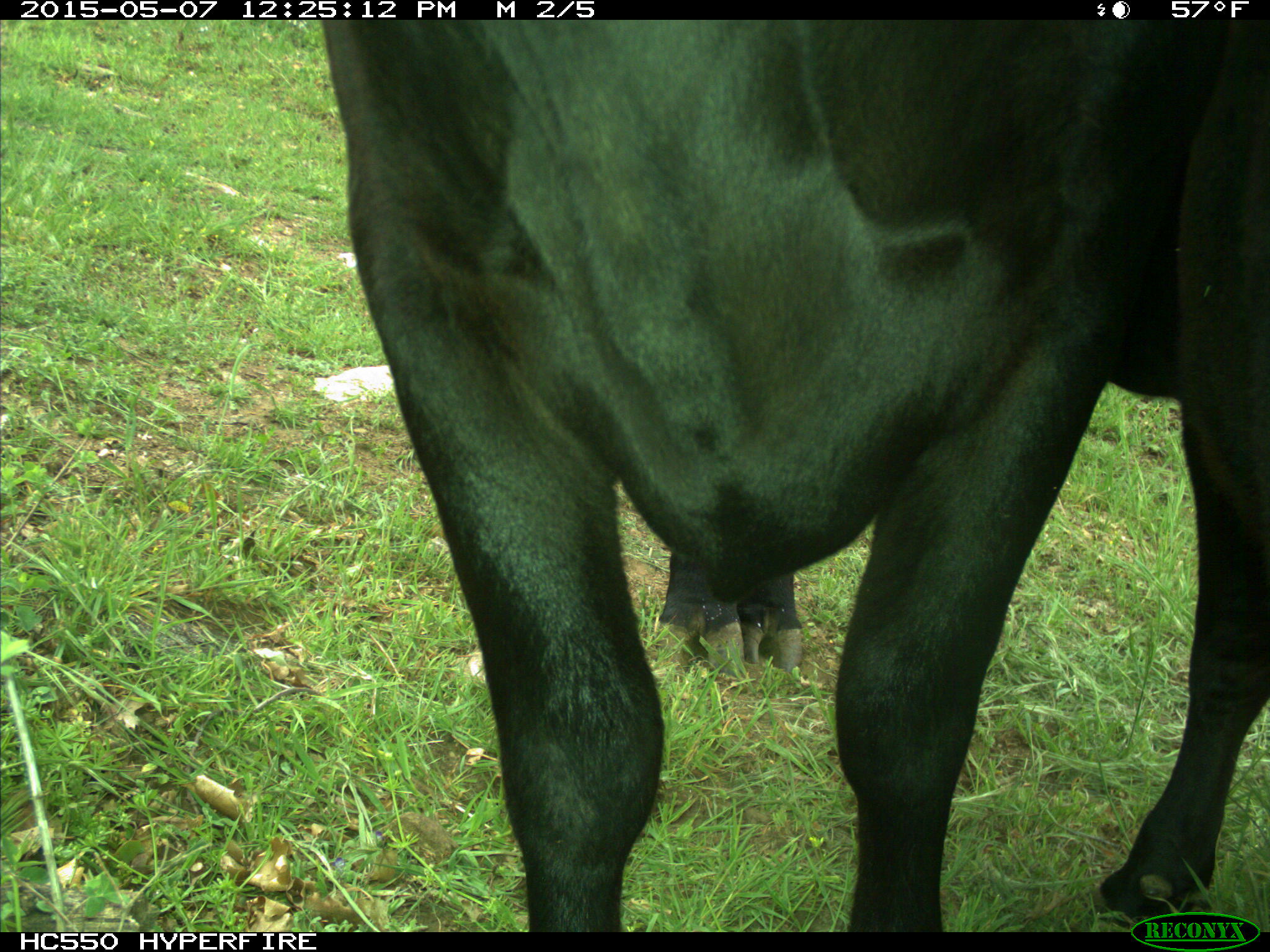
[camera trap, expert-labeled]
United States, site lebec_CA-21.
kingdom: Animalia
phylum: Chordata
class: Mammalia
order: Artiodactyla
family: Bovidae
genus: Bos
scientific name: Bos taurus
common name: domestic cow